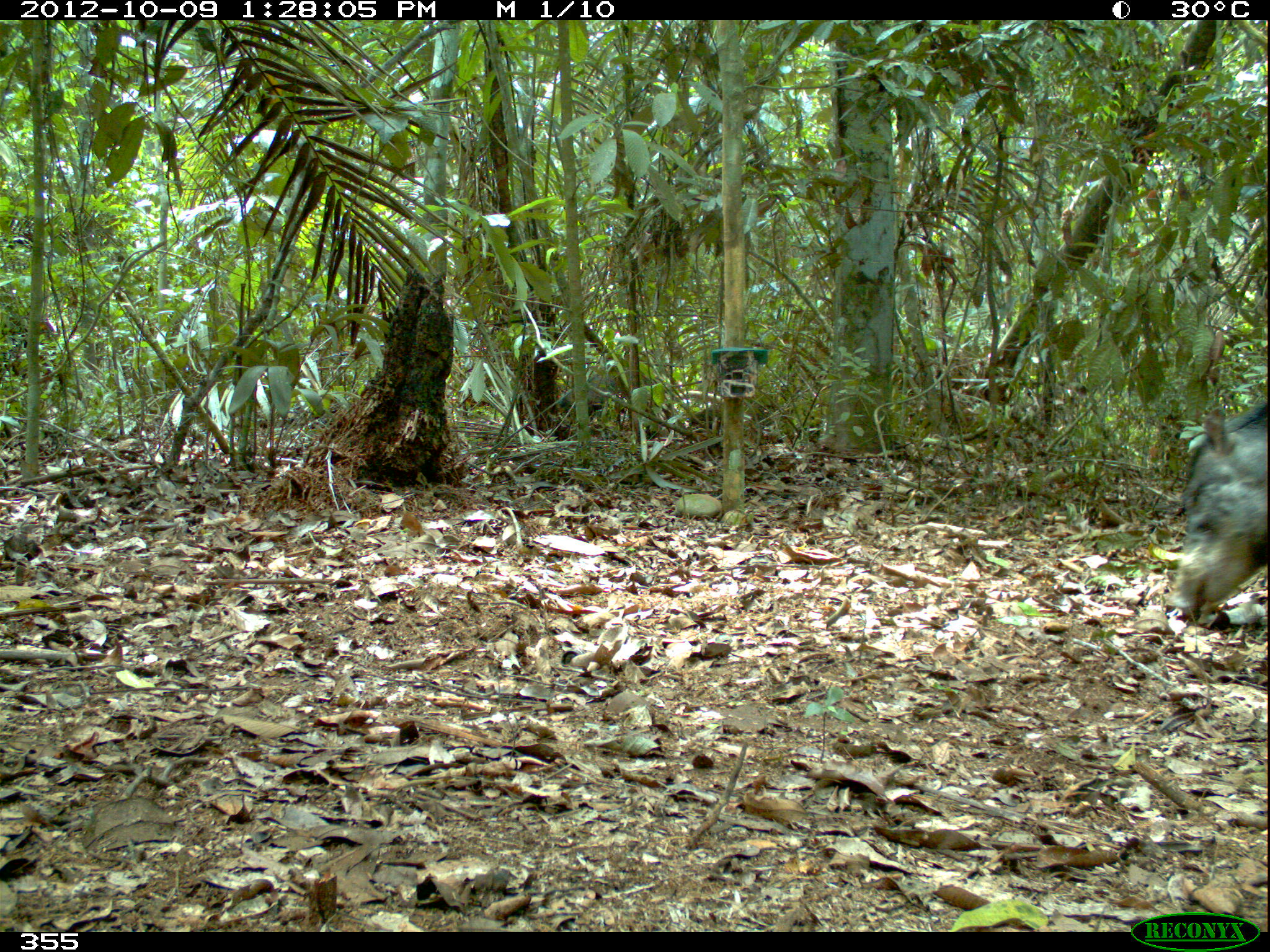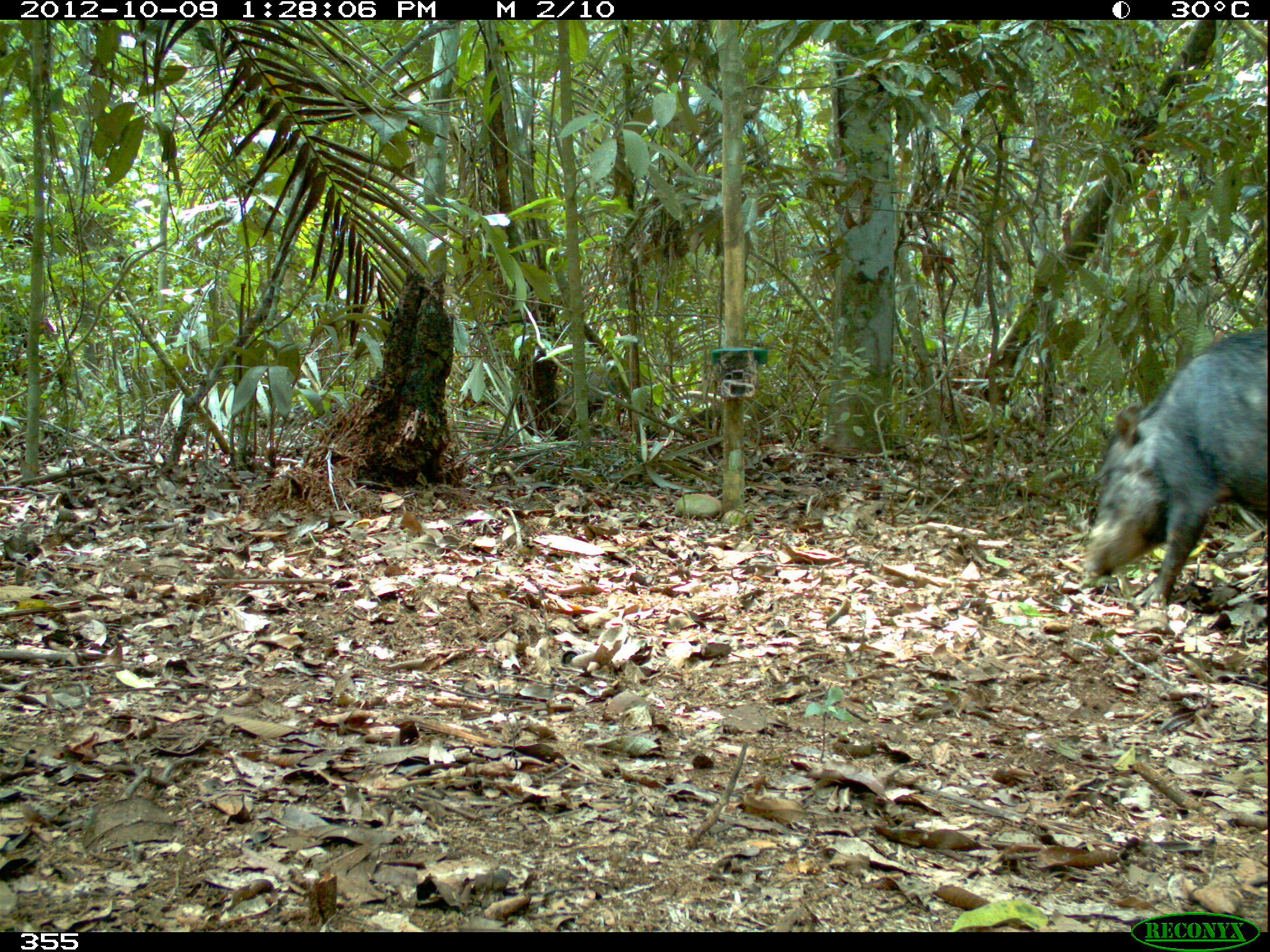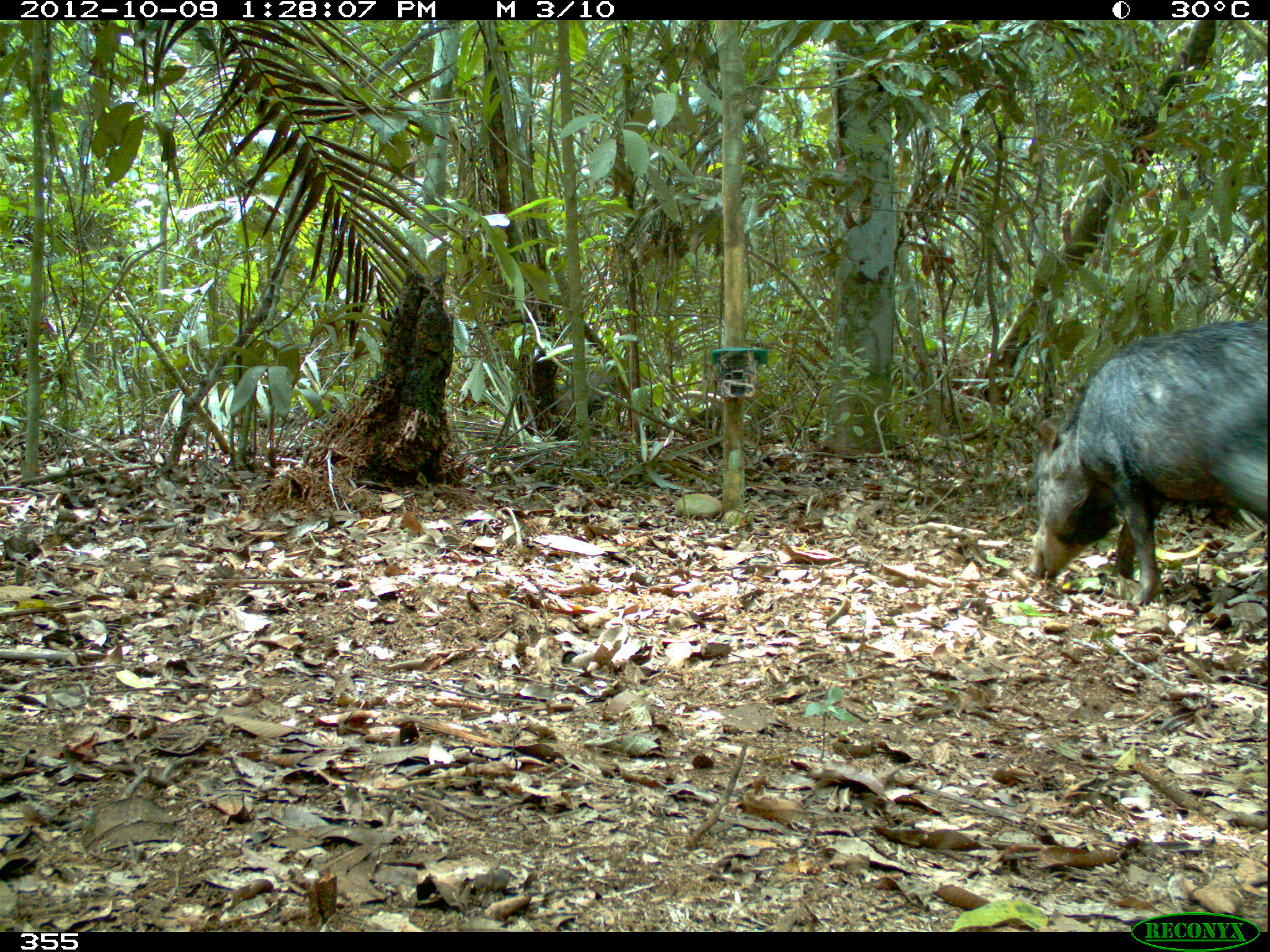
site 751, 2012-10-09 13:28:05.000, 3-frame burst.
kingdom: Animalia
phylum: Chordata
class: Mammalia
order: Artiodactyla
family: Tayassuidae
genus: Tayassu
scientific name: Tayassu pecari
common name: white-lipped peccary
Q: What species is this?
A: Tayassu pecari (white-lipped peccary).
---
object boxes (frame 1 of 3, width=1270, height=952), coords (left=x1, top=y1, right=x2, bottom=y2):
tayassu pecari: (left=1165, top=399, right=1267, bottom=621)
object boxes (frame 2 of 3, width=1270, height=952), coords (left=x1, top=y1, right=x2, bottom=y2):
tayassu pecari: (left=1079, top=323, right=1270, bottom=607)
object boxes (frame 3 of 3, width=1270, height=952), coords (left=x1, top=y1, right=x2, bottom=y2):
tayassu pecari: (left=1028, top=319, right=1266, bottom=604)